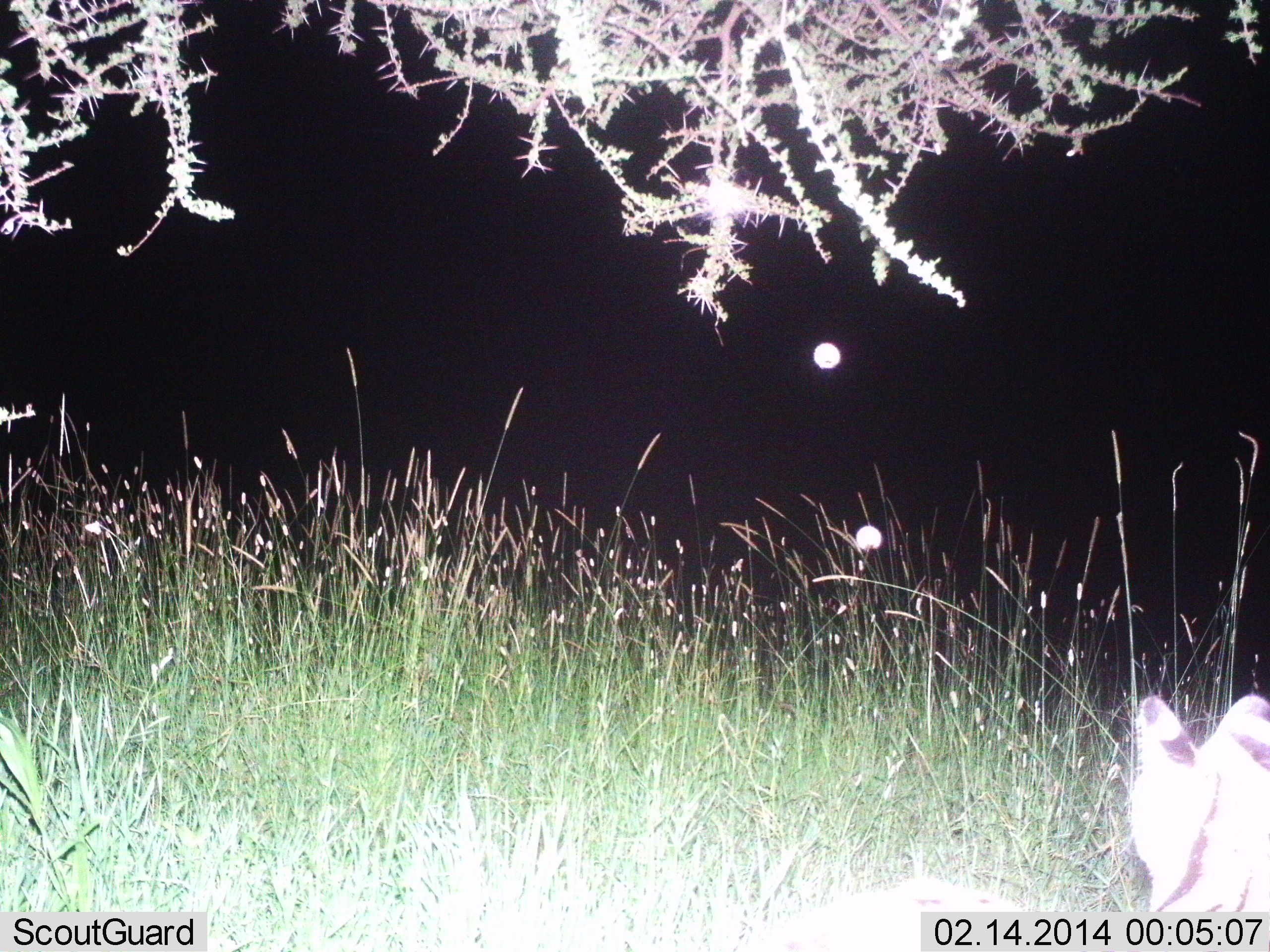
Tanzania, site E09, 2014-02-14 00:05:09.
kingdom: Animalia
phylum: Chordata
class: Mammalia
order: Carnivora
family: Felidae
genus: Leptailurus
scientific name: Leptailurus serval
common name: serval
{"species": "serval (Leptailurus serval)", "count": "1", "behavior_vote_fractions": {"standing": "83%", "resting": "17%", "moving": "0%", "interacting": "0%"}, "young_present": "0%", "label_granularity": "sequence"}